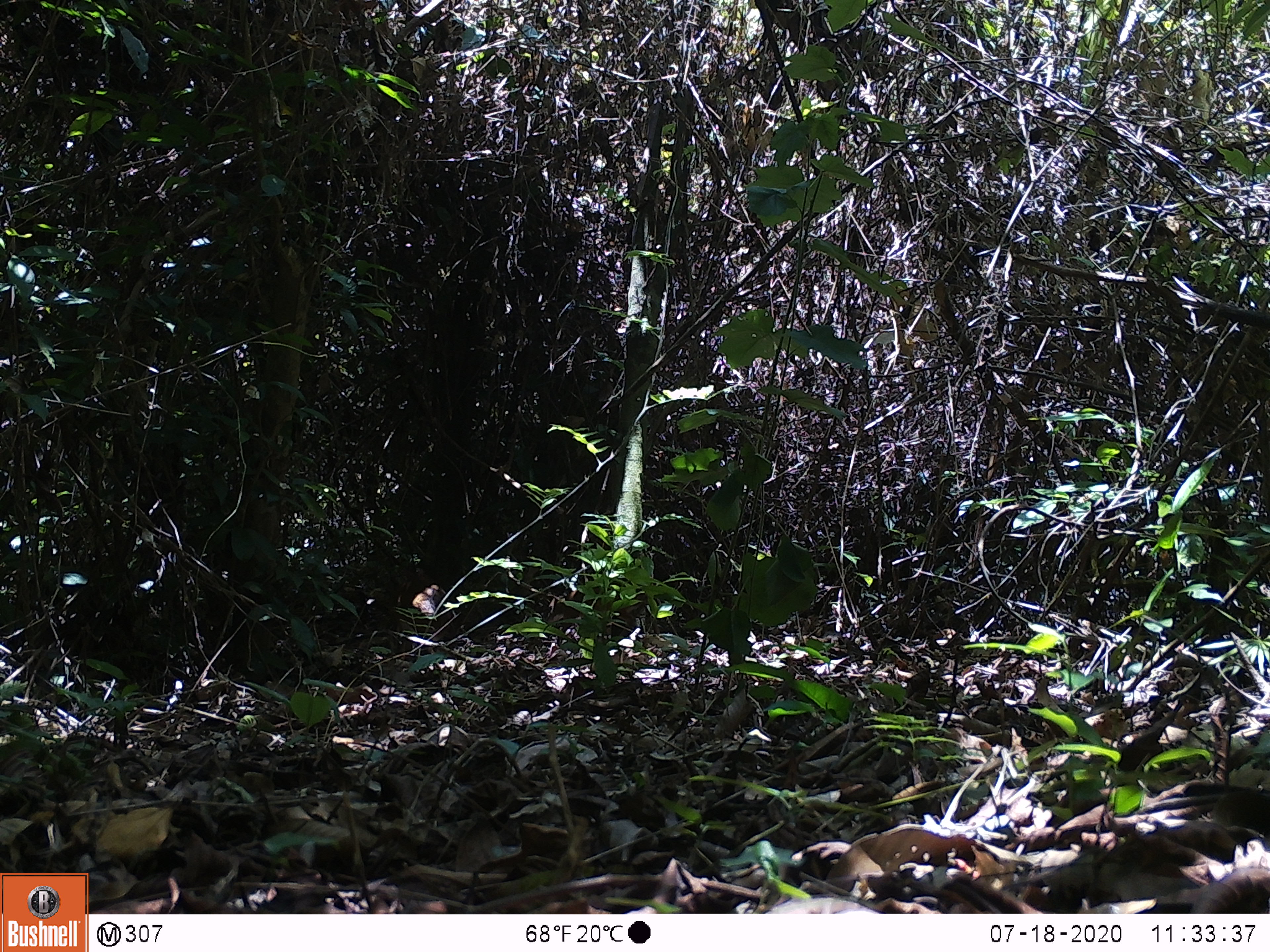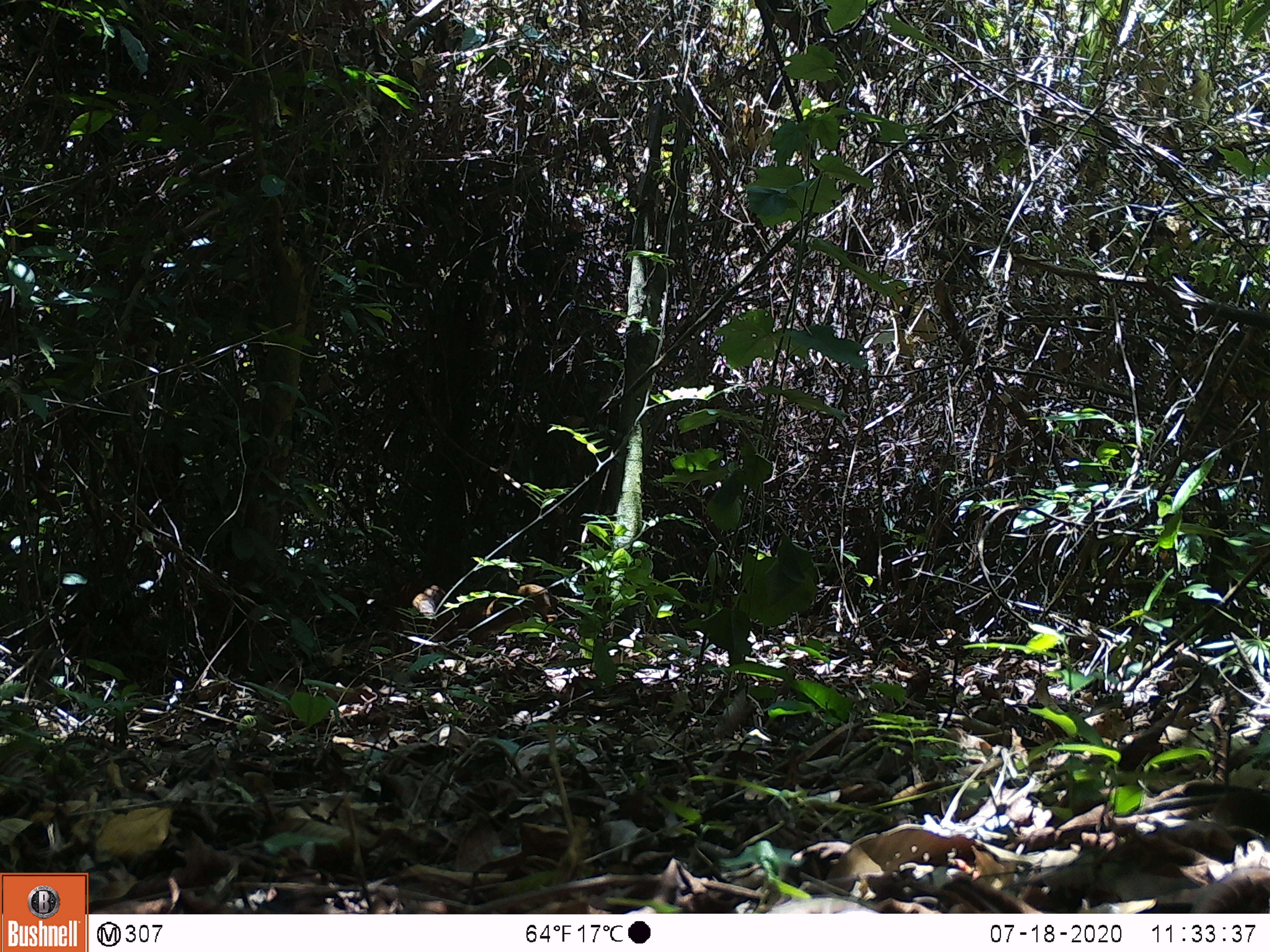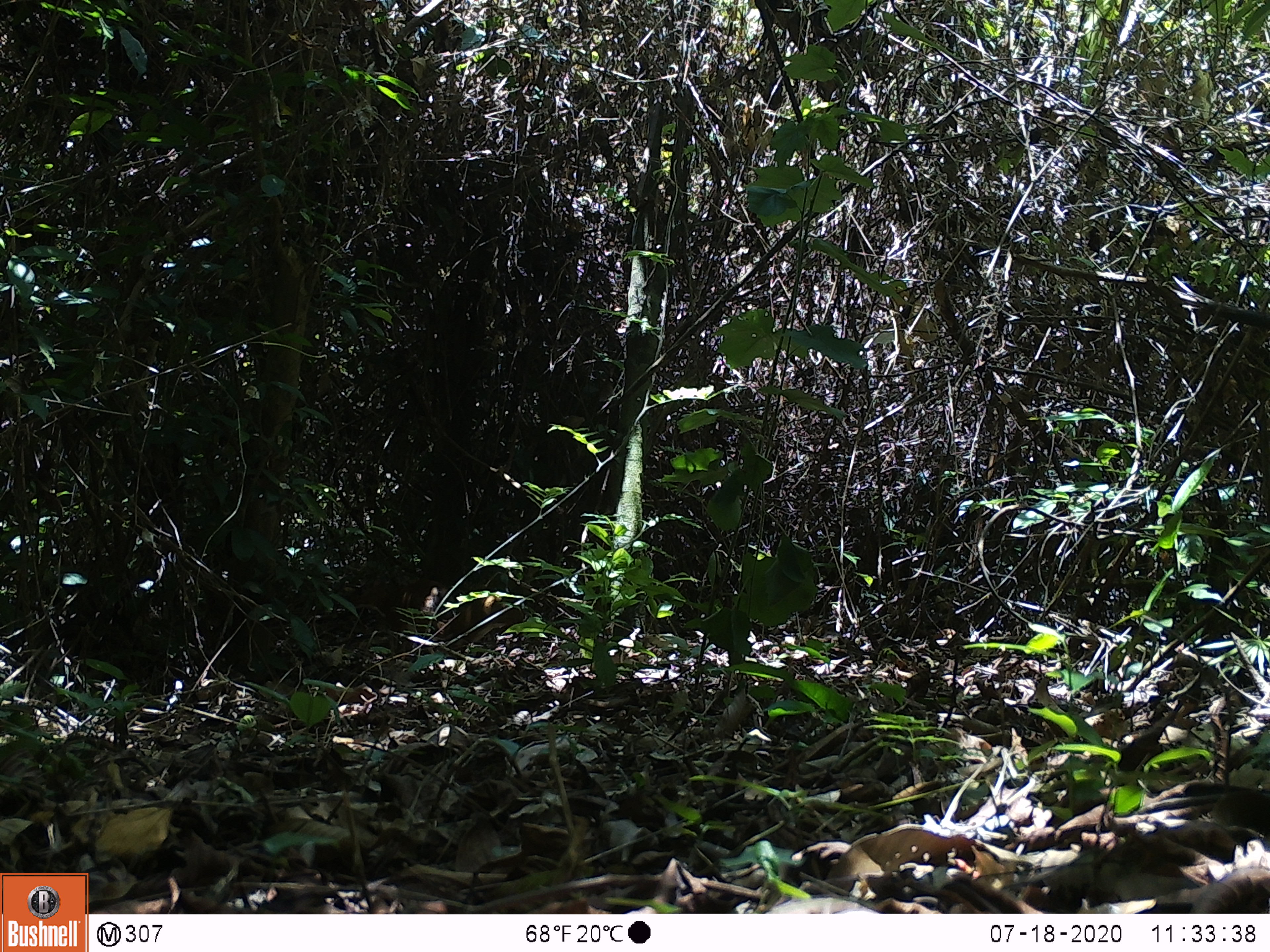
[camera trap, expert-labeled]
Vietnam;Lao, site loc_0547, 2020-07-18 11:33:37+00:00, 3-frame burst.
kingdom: Animalia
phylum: Chordata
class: Mammalia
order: Artiodactyla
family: Tragulidae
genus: Moschiola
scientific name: Moschiola meminna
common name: chevrotain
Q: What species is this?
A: Chevrotain (Moschiola meminna).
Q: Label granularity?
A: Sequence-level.